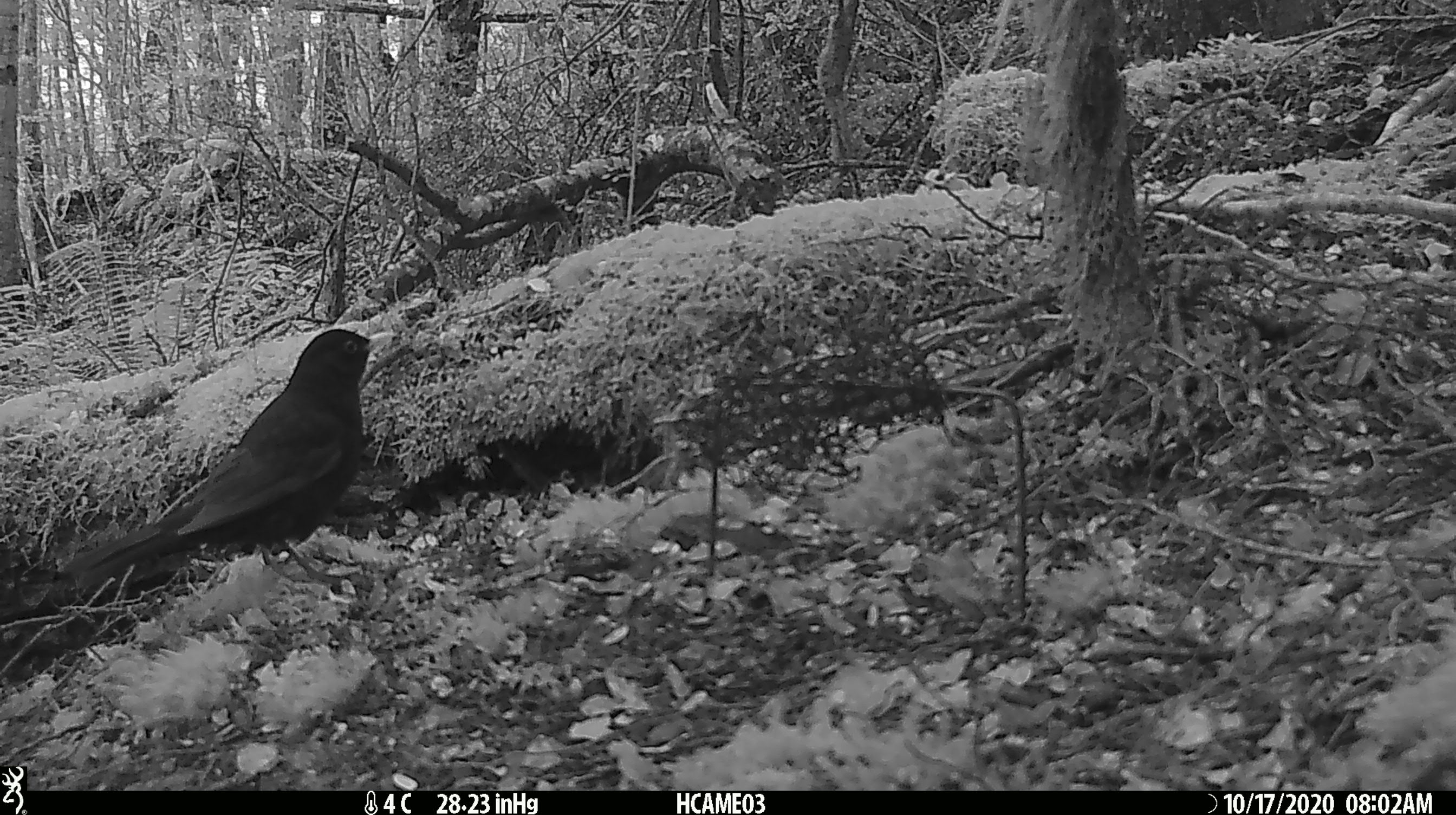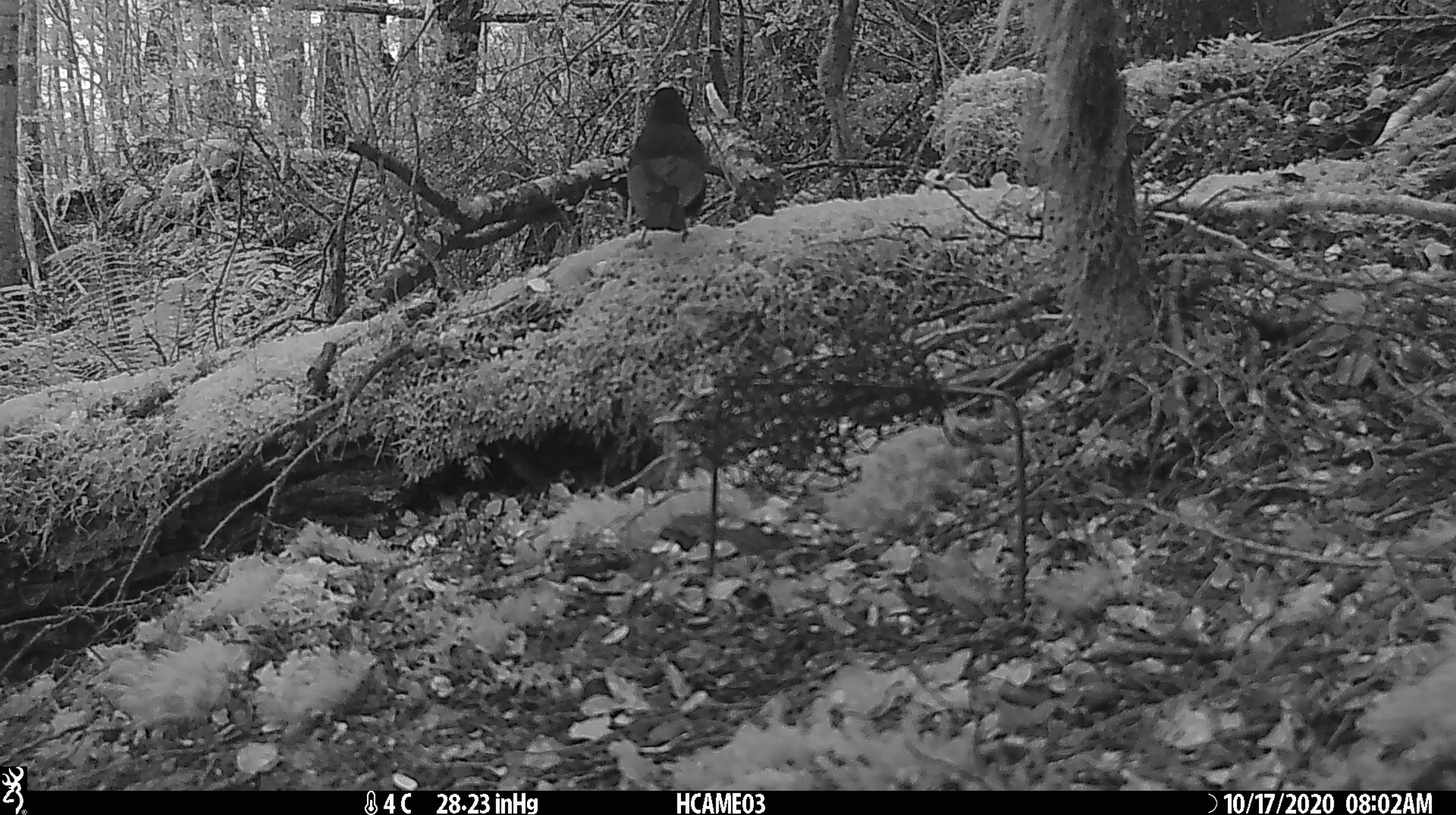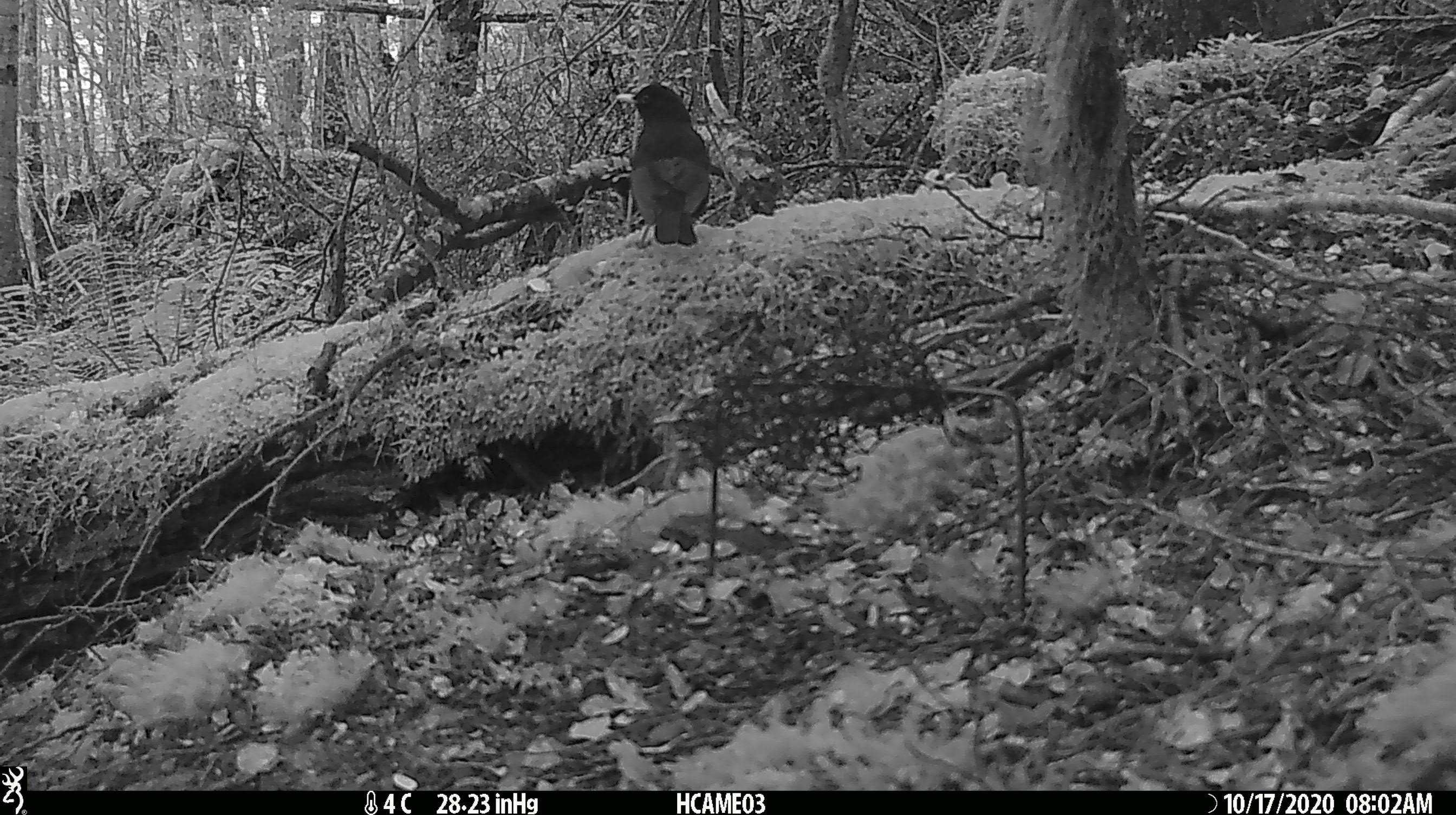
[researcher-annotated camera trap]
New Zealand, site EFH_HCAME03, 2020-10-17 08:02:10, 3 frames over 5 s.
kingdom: Animalia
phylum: Chordata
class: Aves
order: Passeriformes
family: Turdidae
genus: Turdus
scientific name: Turdus merula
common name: eurasian blackbird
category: blackbird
Blackbird (eurasian blackbird) (Turdus merula).